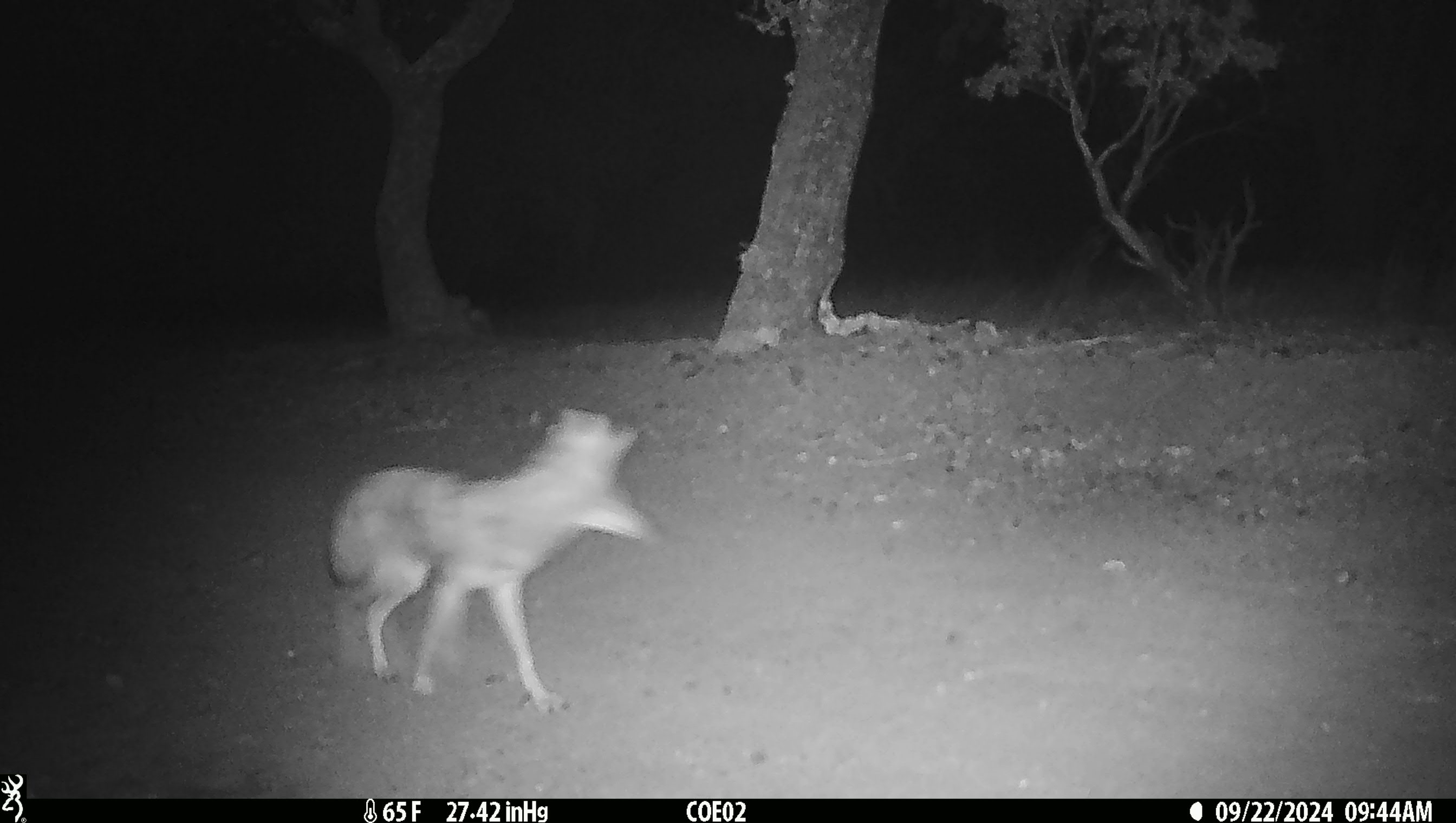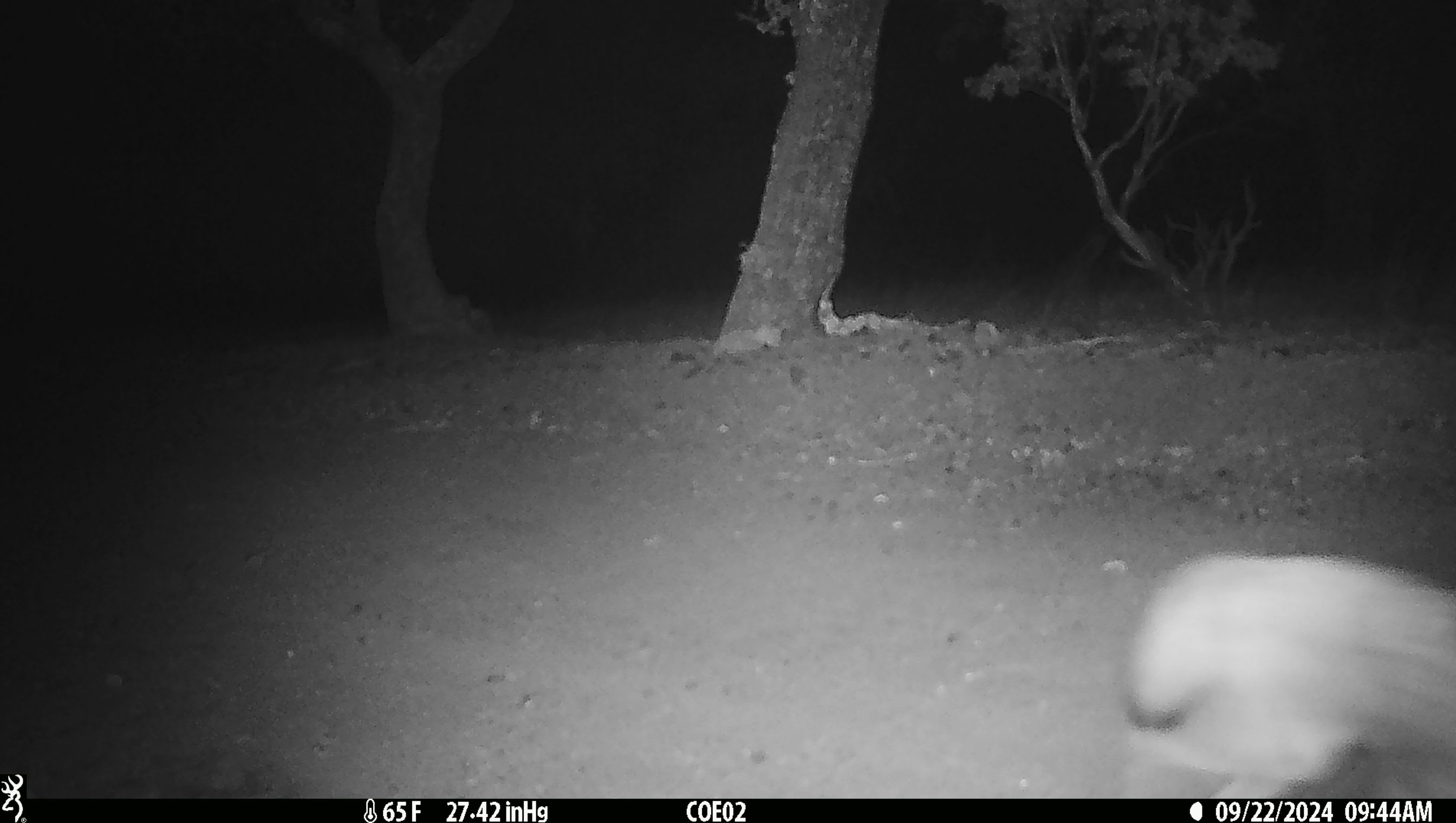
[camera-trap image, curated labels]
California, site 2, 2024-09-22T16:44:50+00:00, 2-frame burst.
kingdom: Animalia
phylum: Chordata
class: Mammalia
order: Carnivora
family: Canidae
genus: Canis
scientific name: Canis latrans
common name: coyote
Coyote (Canis latrans).